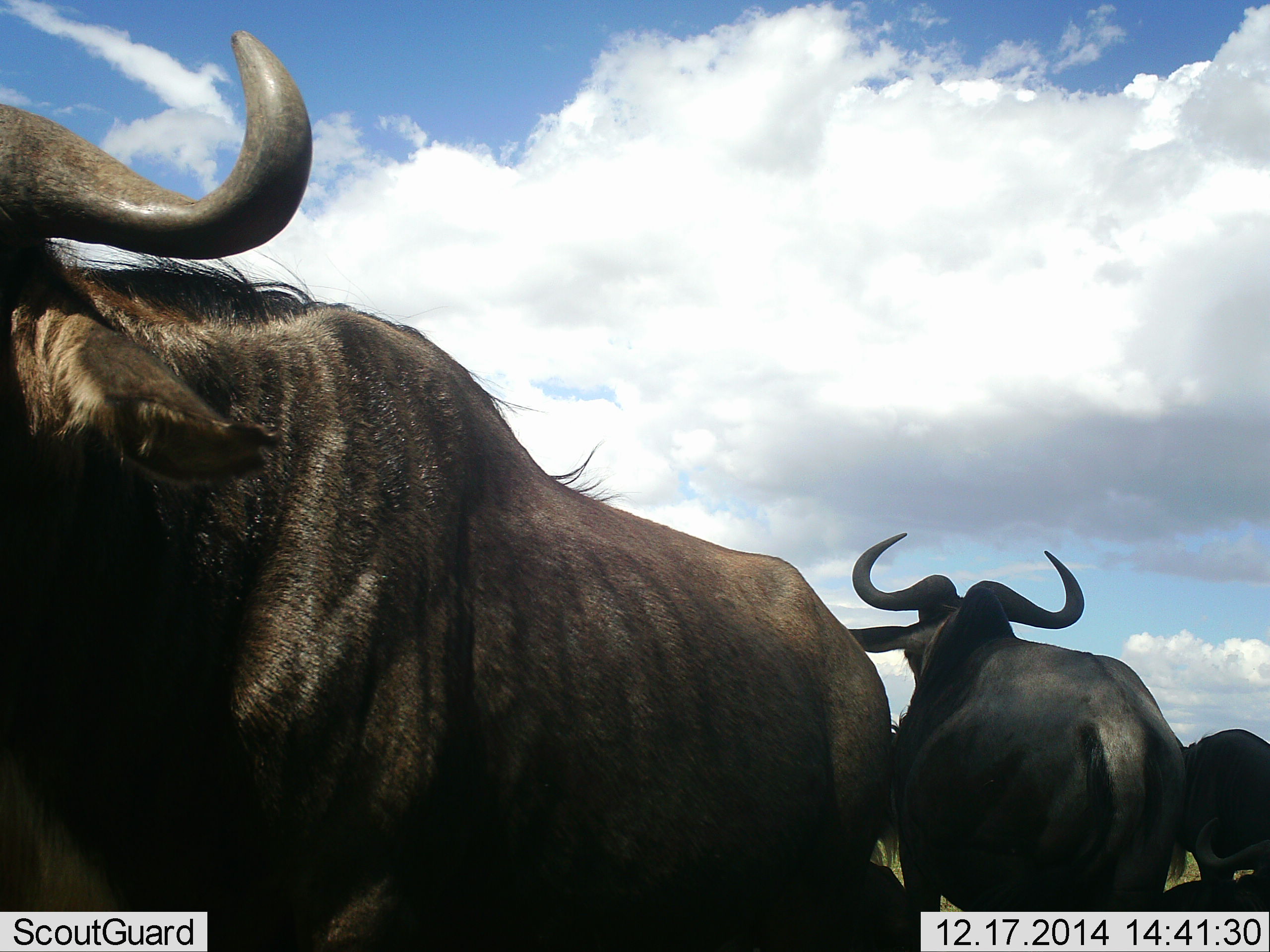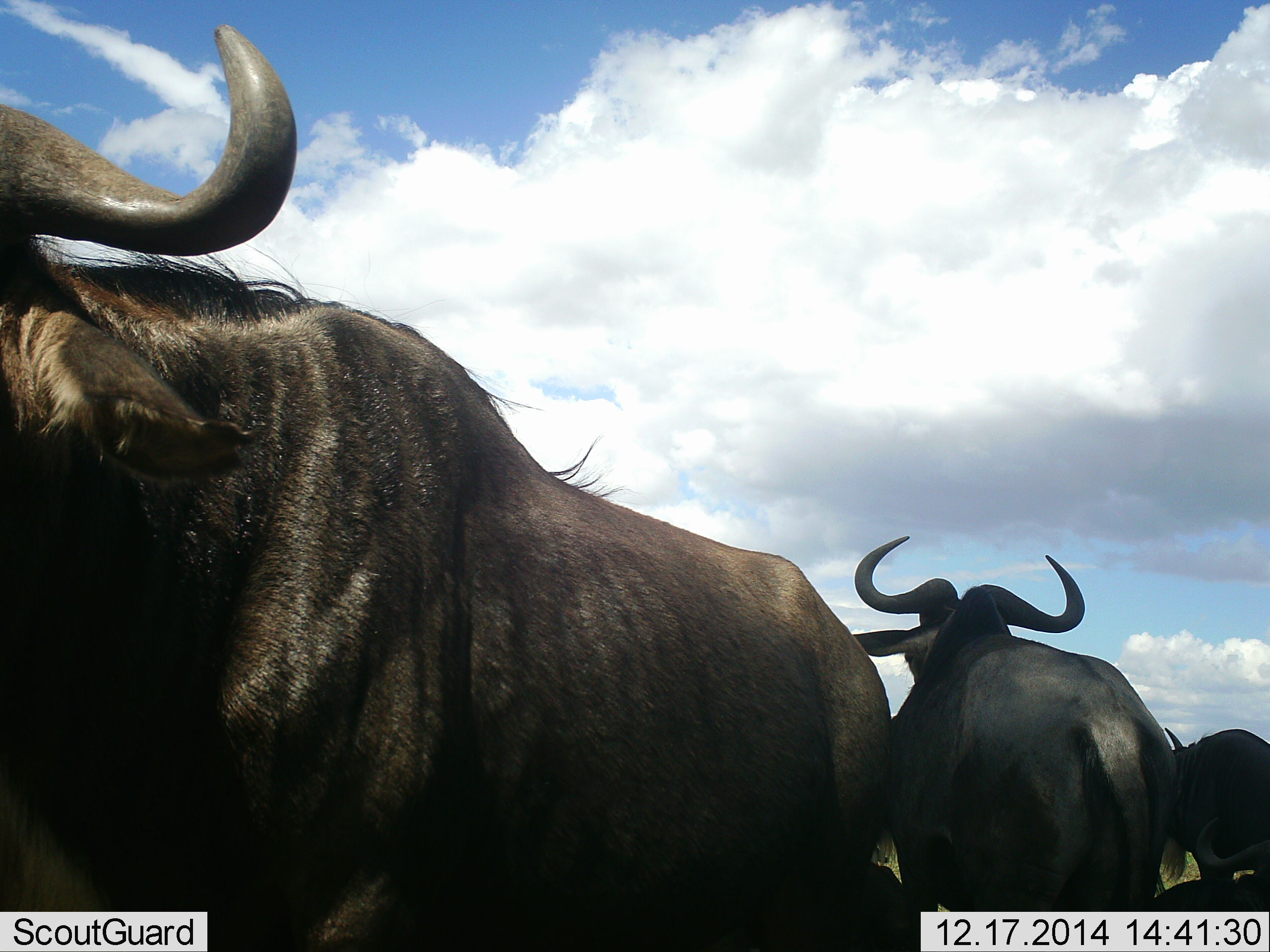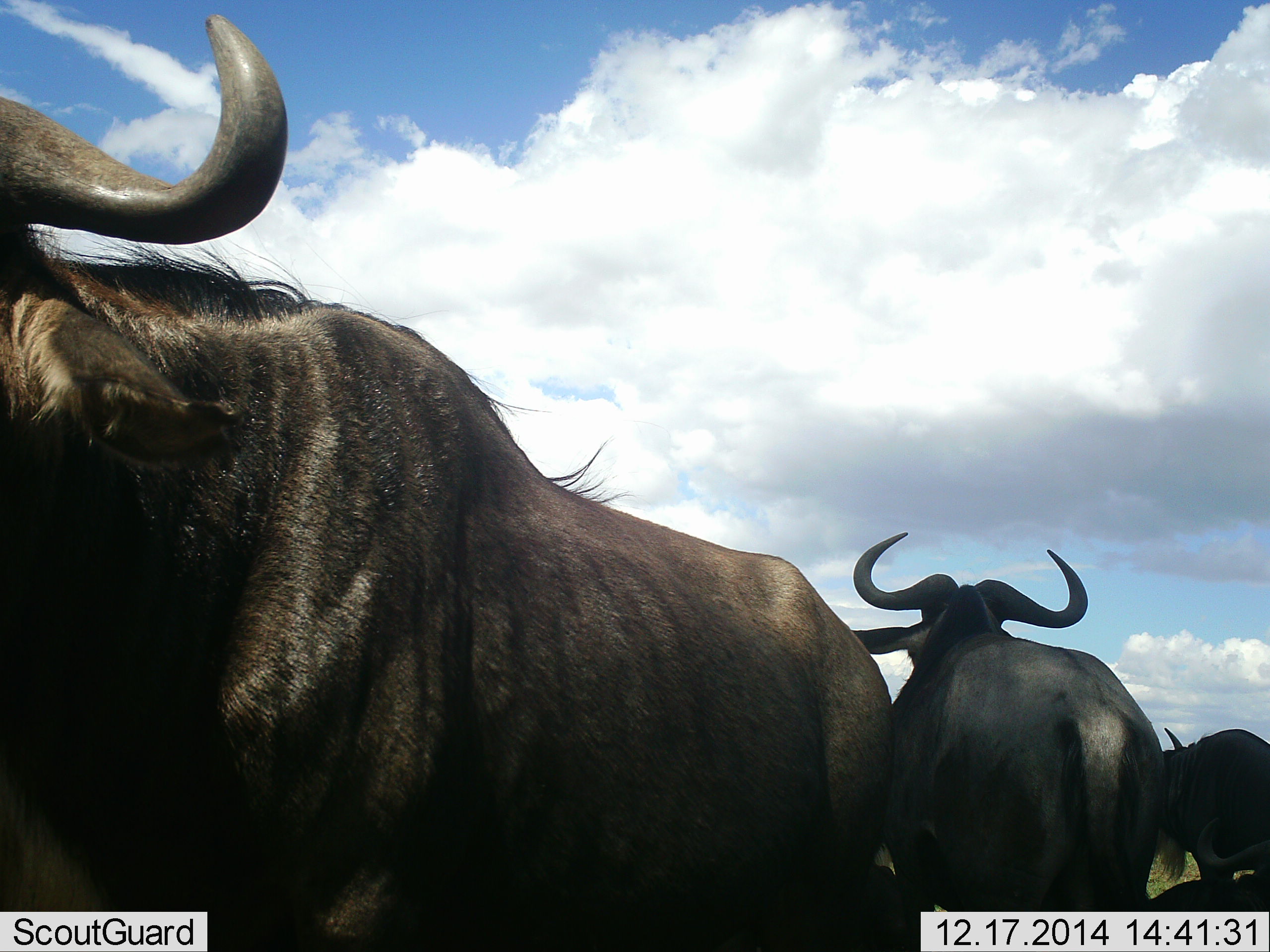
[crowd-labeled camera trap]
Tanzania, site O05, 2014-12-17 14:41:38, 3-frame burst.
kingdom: Animalia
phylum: Chordata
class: Mammalia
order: Artiodactyla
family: Bovidae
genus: Connochaetes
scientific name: Connochaetes taurinus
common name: blue wildebeest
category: wildebeest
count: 4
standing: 100%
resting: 70%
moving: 0%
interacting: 10%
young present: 0%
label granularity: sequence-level